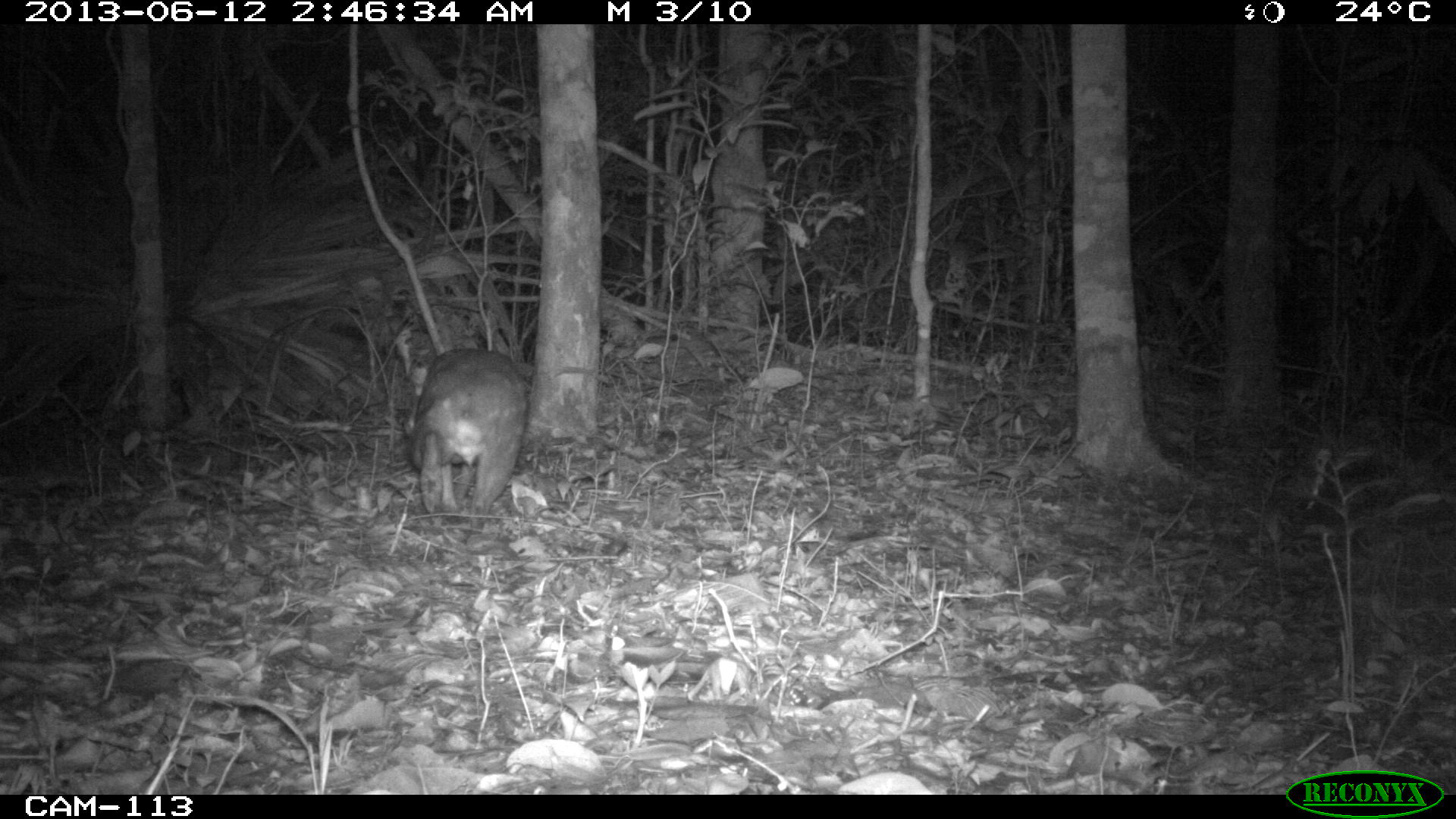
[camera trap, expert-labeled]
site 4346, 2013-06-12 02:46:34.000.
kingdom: Animalia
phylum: Chordata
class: Mammalia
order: Rodentia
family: Cuniculidae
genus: Cuniculus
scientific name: Cuniculus paca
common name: lowland paca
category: agouti paca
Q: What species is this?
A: Agouti paca (lowland paca) (Cuniculus paca).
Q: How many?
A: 1.